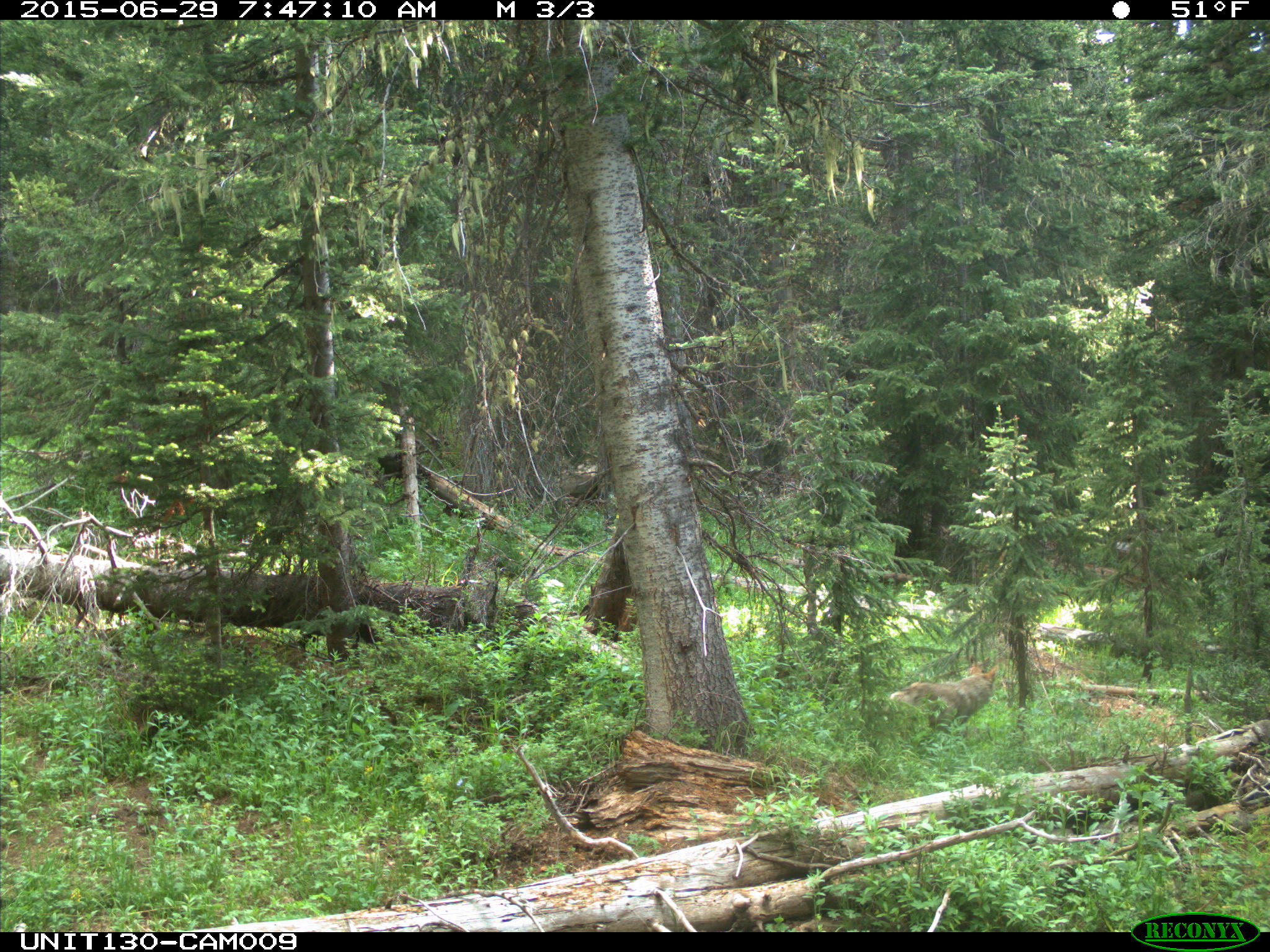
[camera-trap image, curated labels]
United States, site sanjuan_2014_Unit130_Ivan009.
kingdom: Animalia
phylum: Chordata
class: Mammalia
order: Carnivora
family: Canidae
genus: Canis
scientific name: Canis latrans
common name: coyote